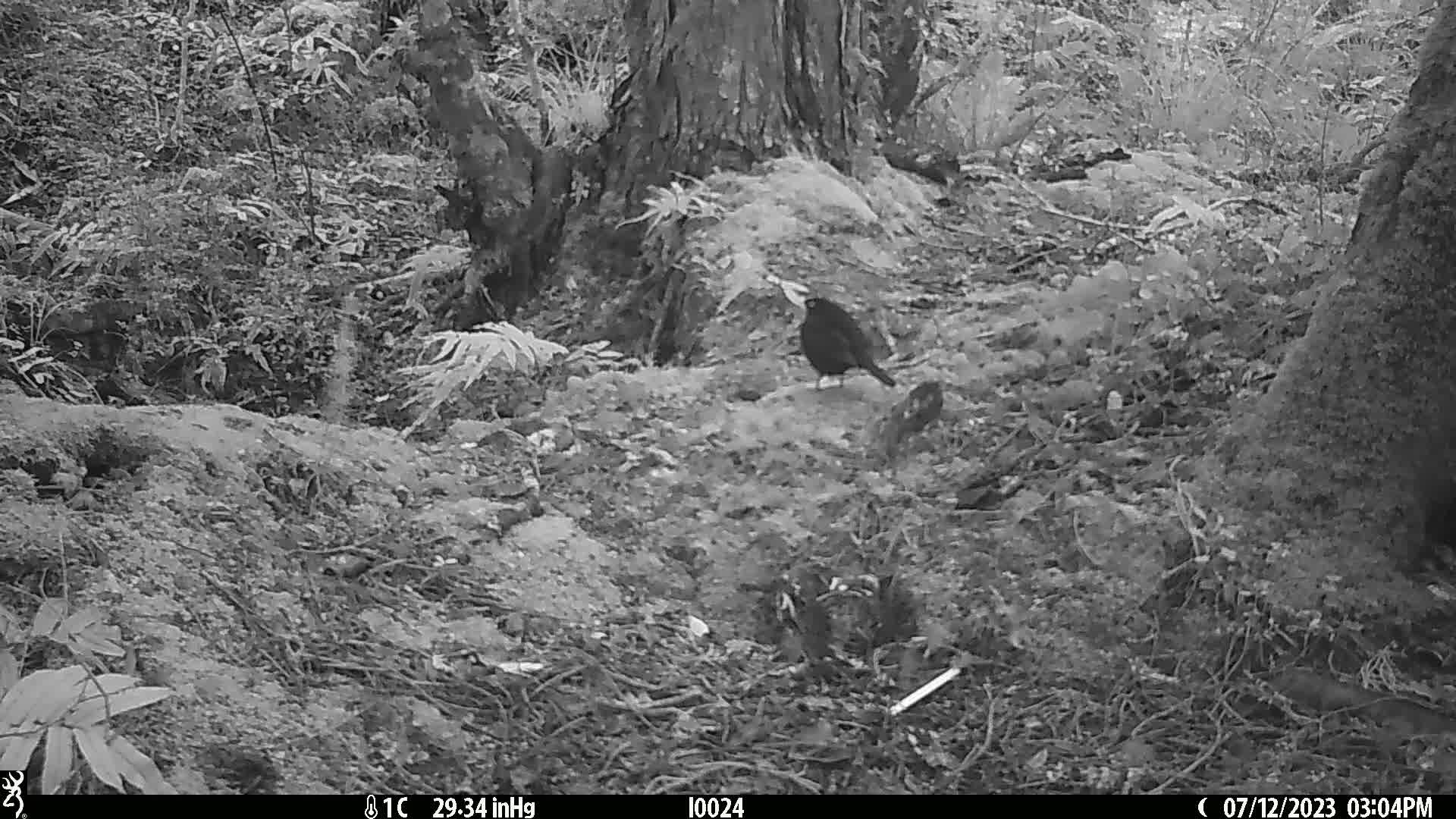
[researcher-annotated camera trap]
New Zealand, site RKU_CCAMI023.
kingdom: Animalia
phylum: Chordata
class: Aves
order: Passeriformes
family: Turdidae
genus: Turdus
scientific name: Turdus merula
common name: eurasian blackbird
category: blackbird